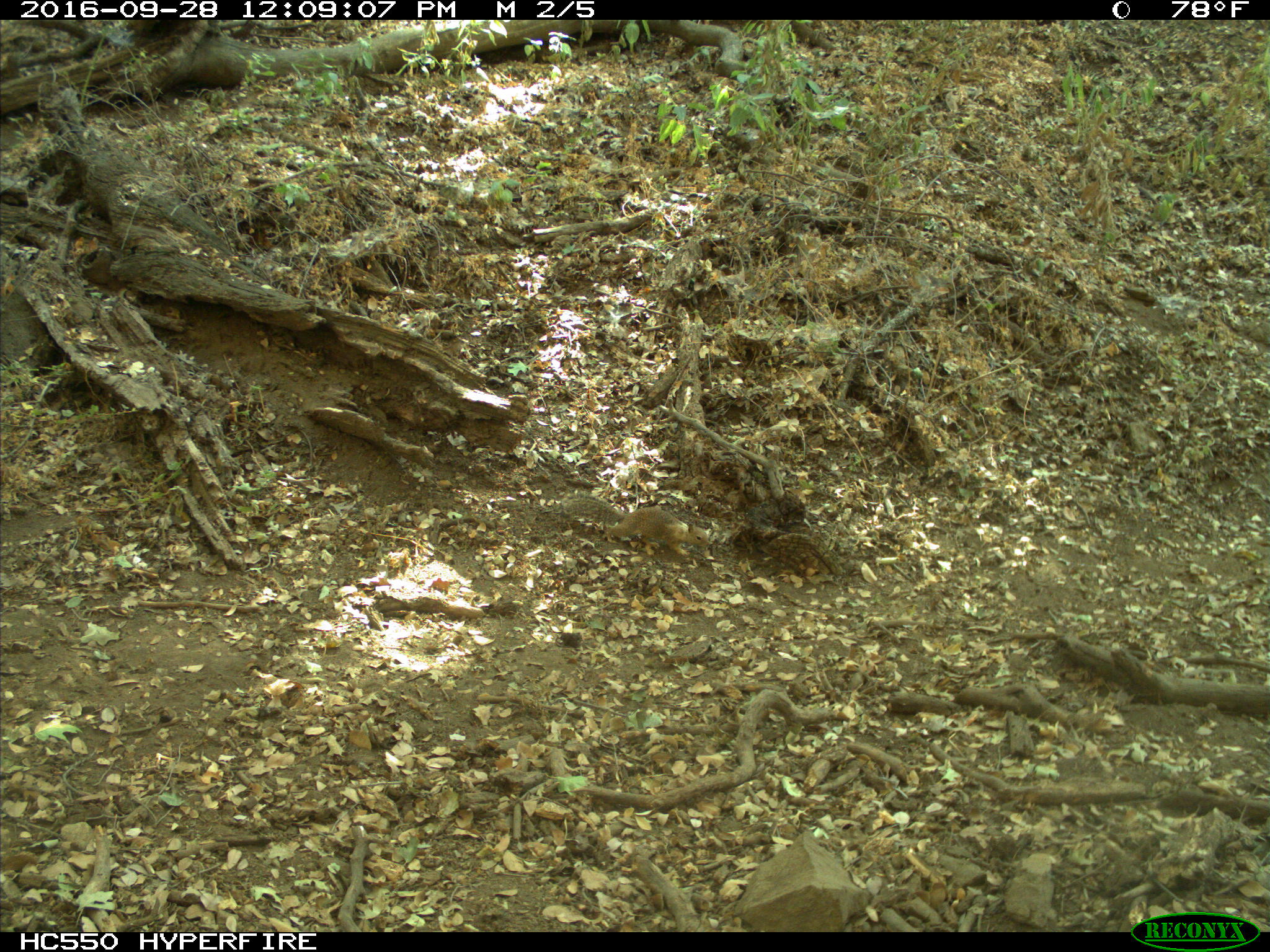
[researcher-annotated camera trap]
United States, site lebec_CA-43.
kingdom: Animalia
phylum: Chordata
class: Mammalia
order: Rodentia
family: Sciuridae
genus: Otospermophilus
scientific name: Otospermophilus beecheyi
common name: california ground squirrel